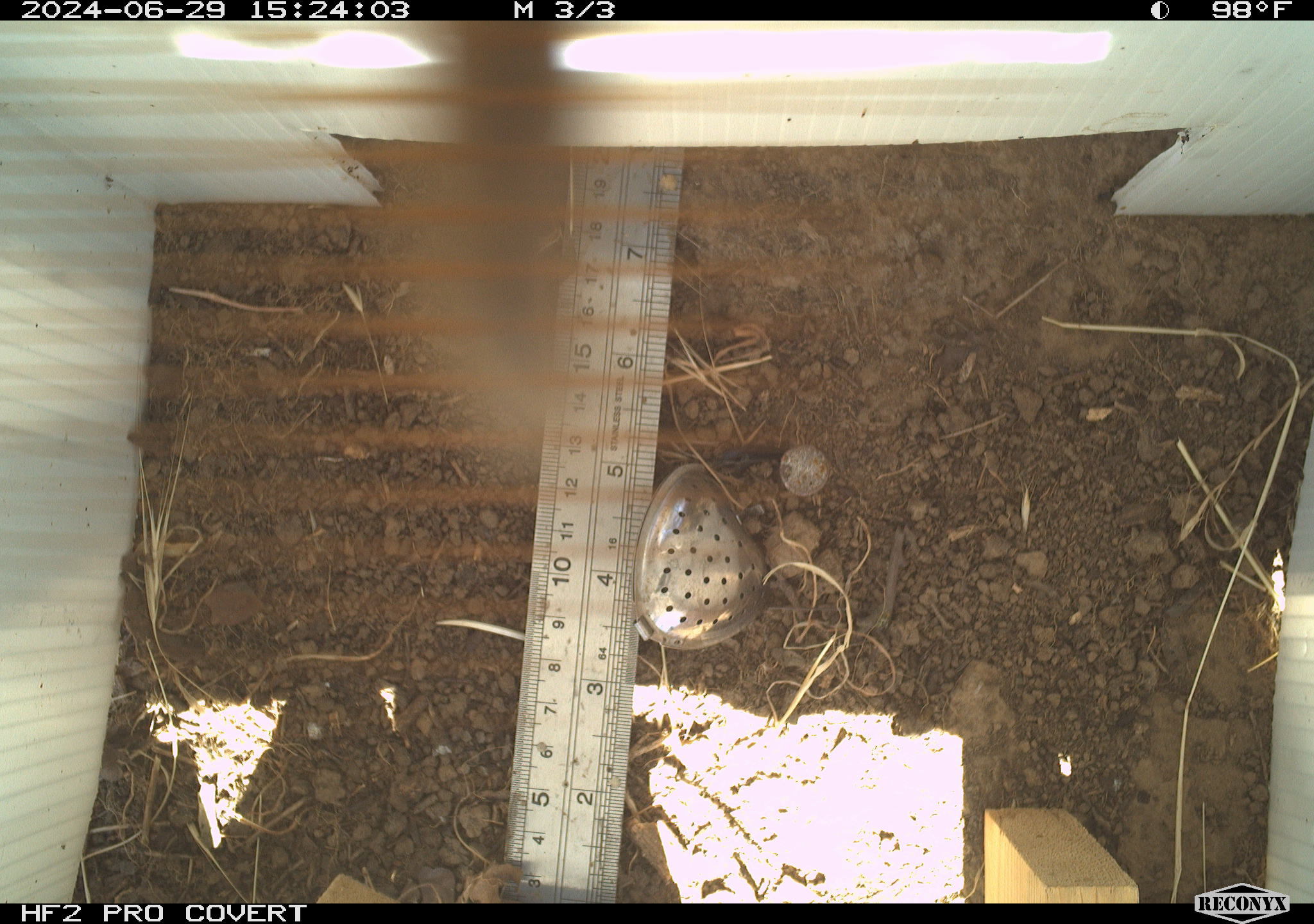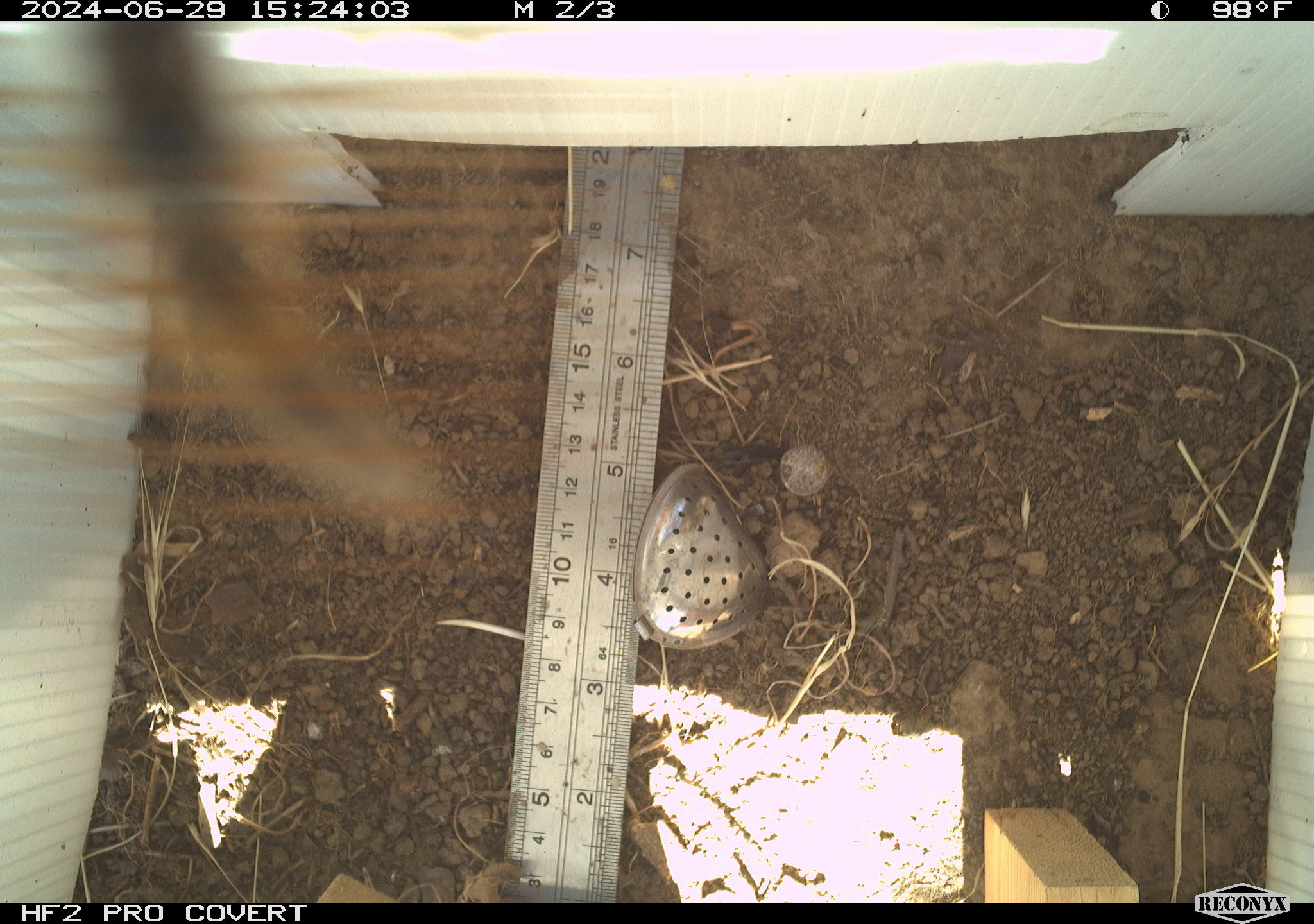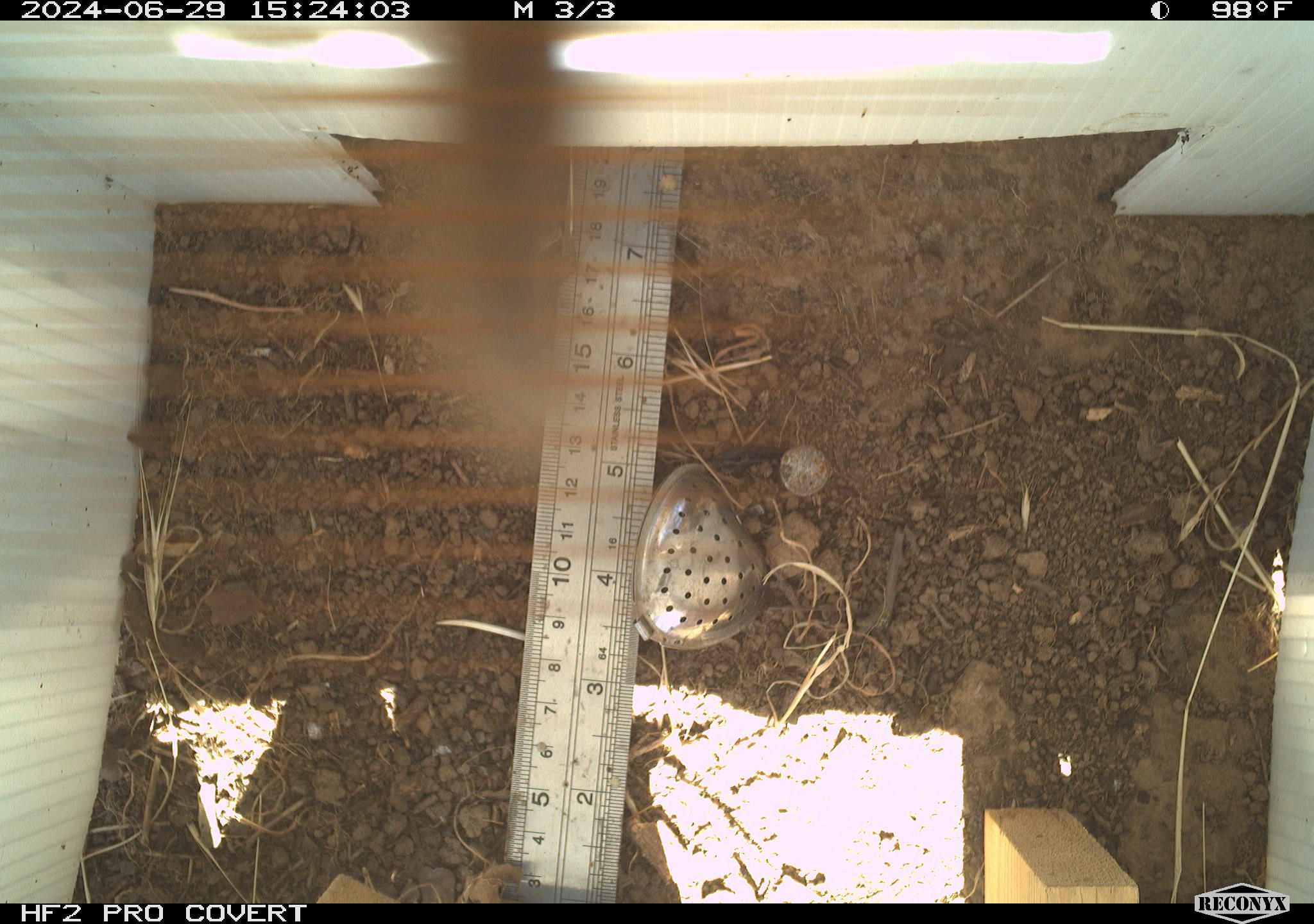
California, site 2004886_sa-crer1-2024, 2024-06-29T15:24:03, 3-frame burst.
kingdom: Animalia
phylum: Arthropoda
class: Insecta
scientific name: Insecta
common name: insect